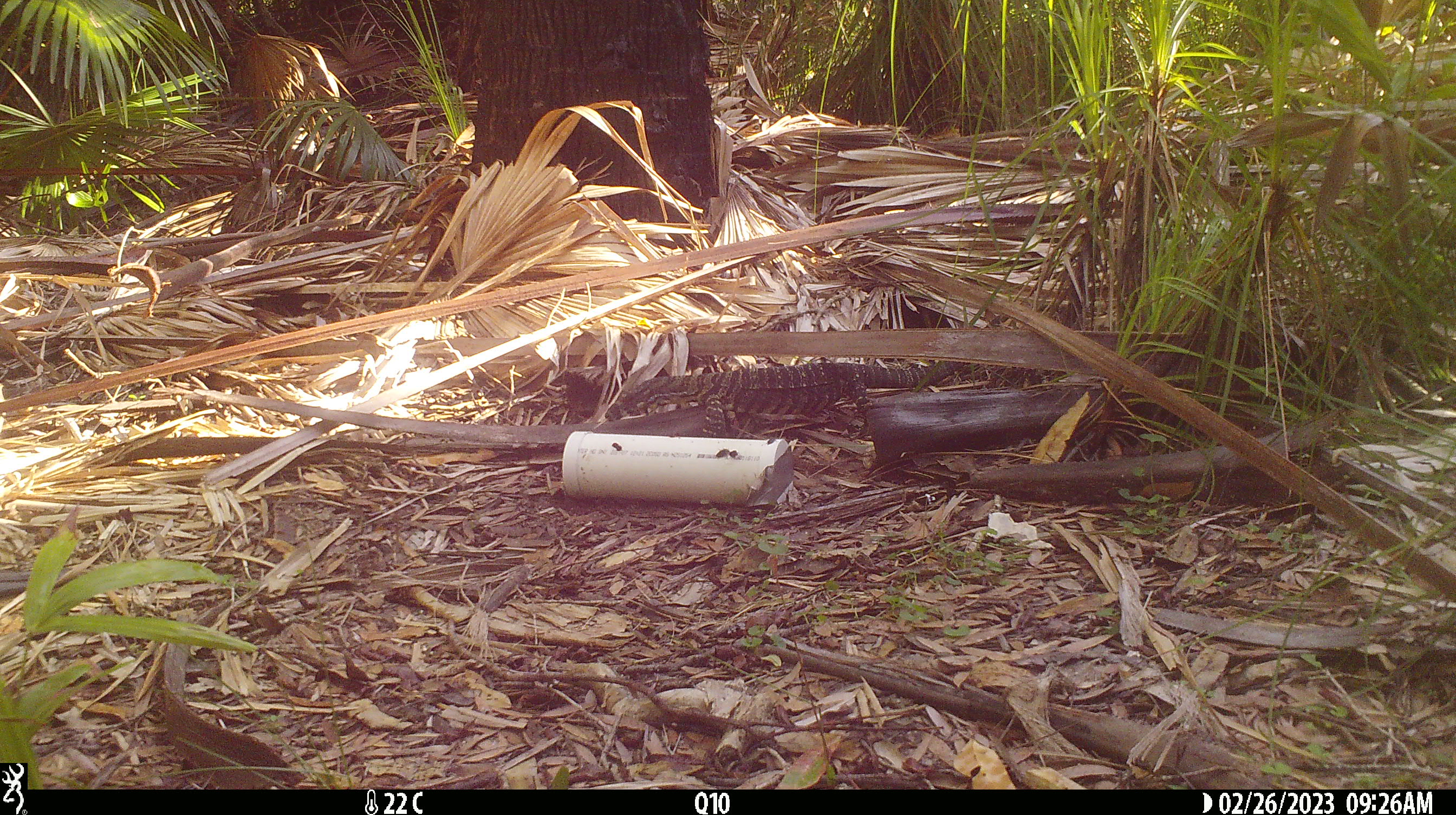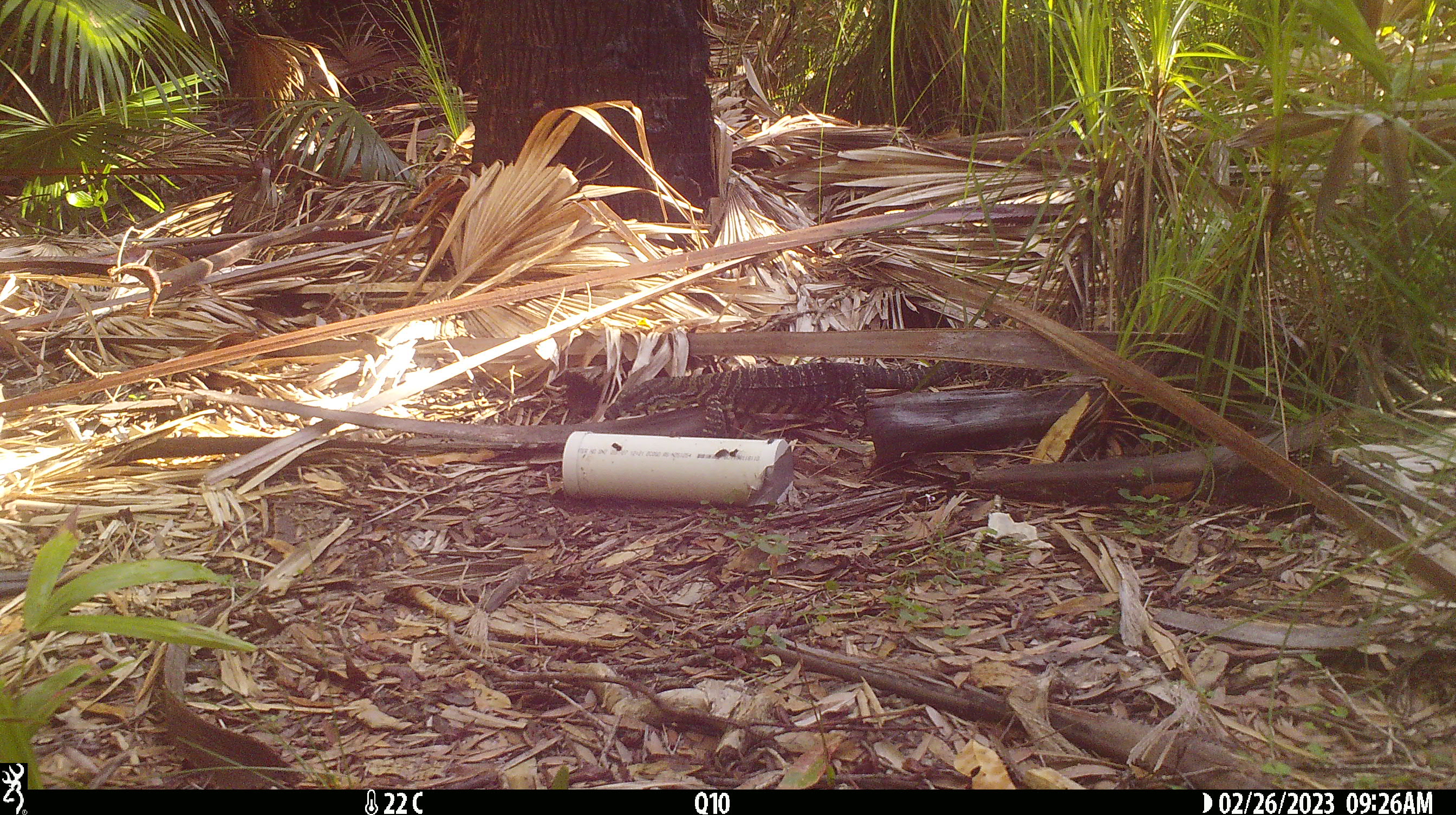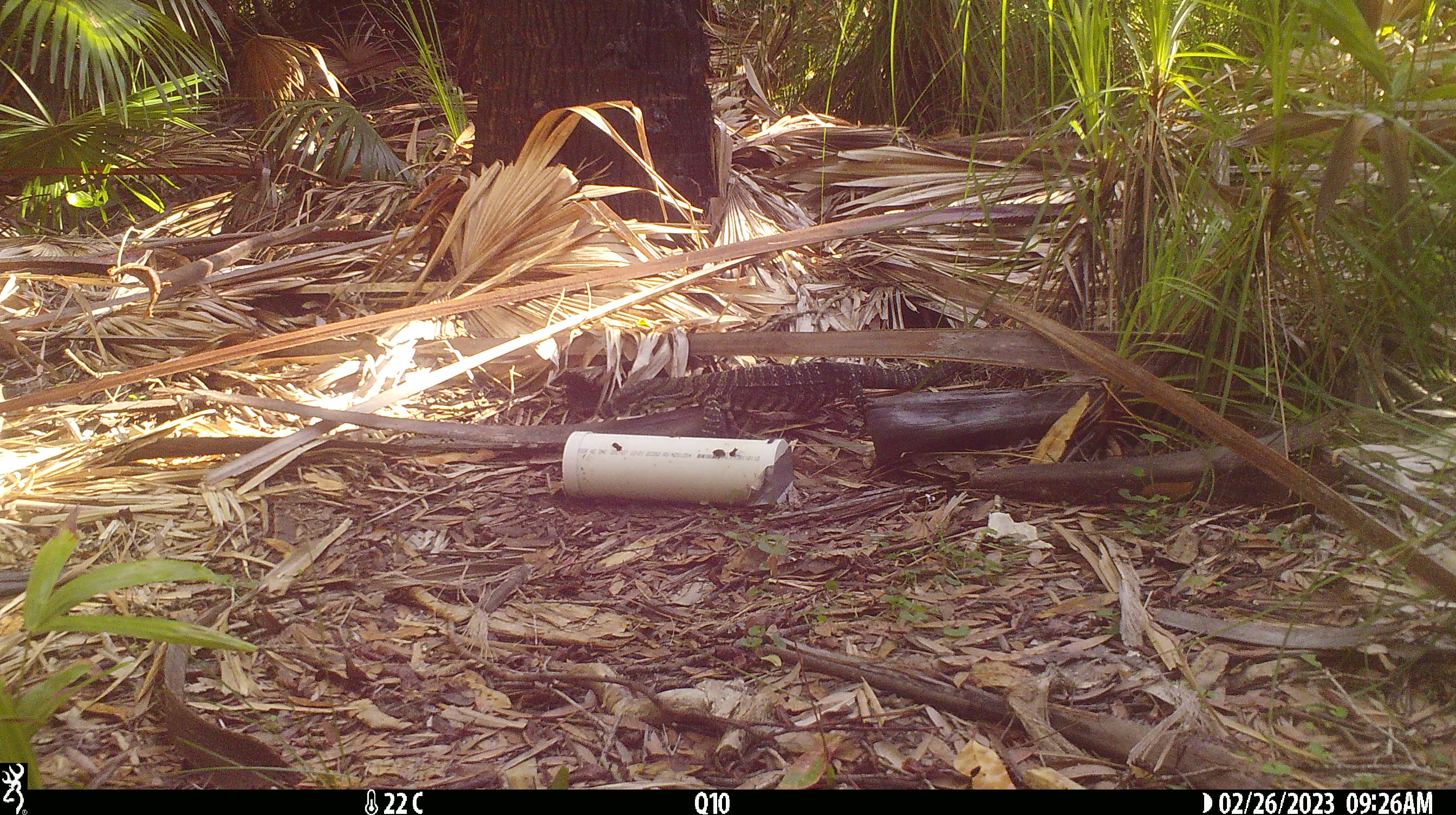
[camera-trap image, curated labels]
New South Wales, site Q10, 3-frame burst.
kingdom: Animalia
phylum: Chordata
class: Reptilia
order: Squamata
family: Varanidae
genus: Varanus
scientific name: Varanus varius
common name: lace monitor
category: goanna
Goanna (lace monitor) (Varanus varius).